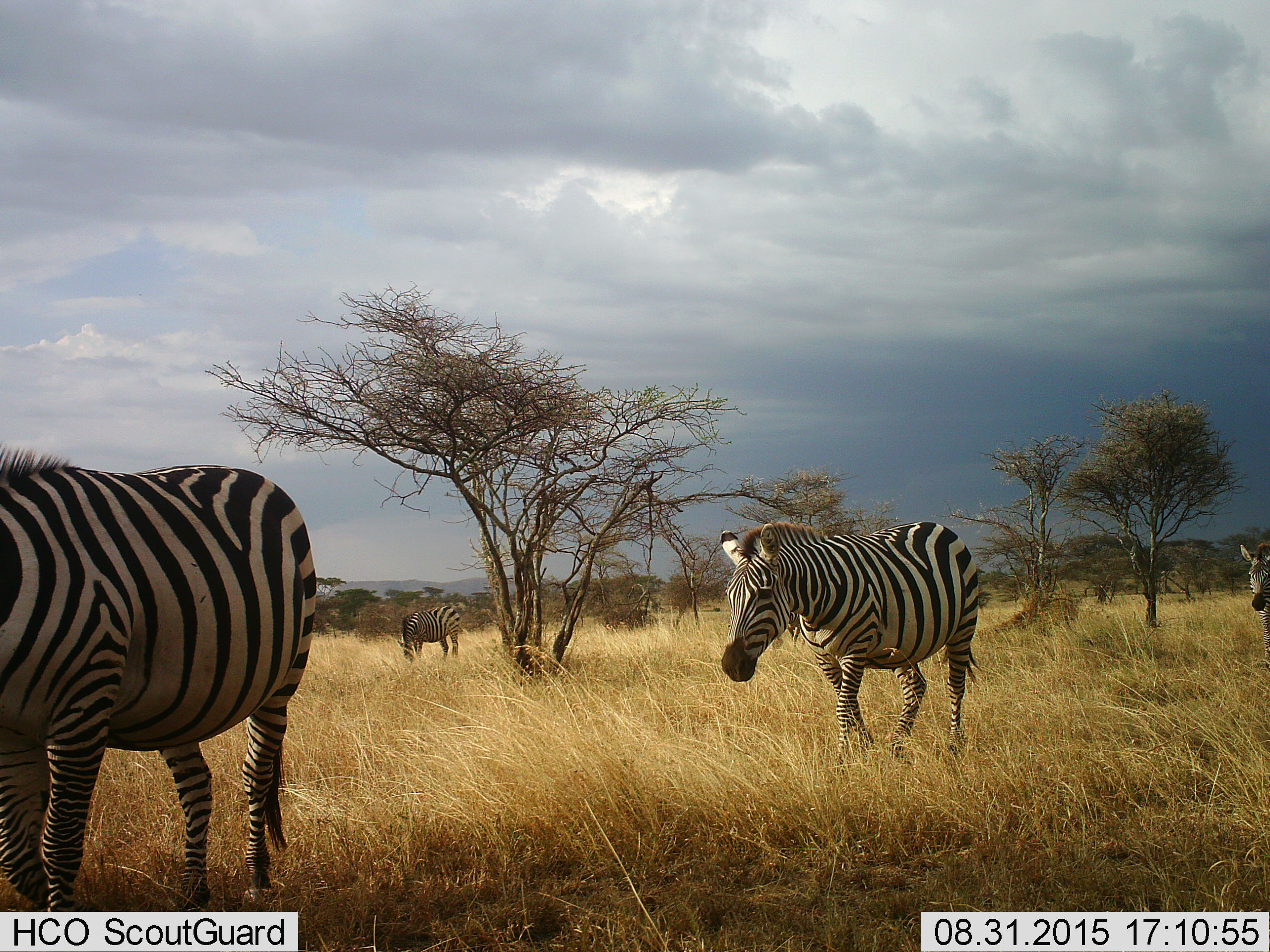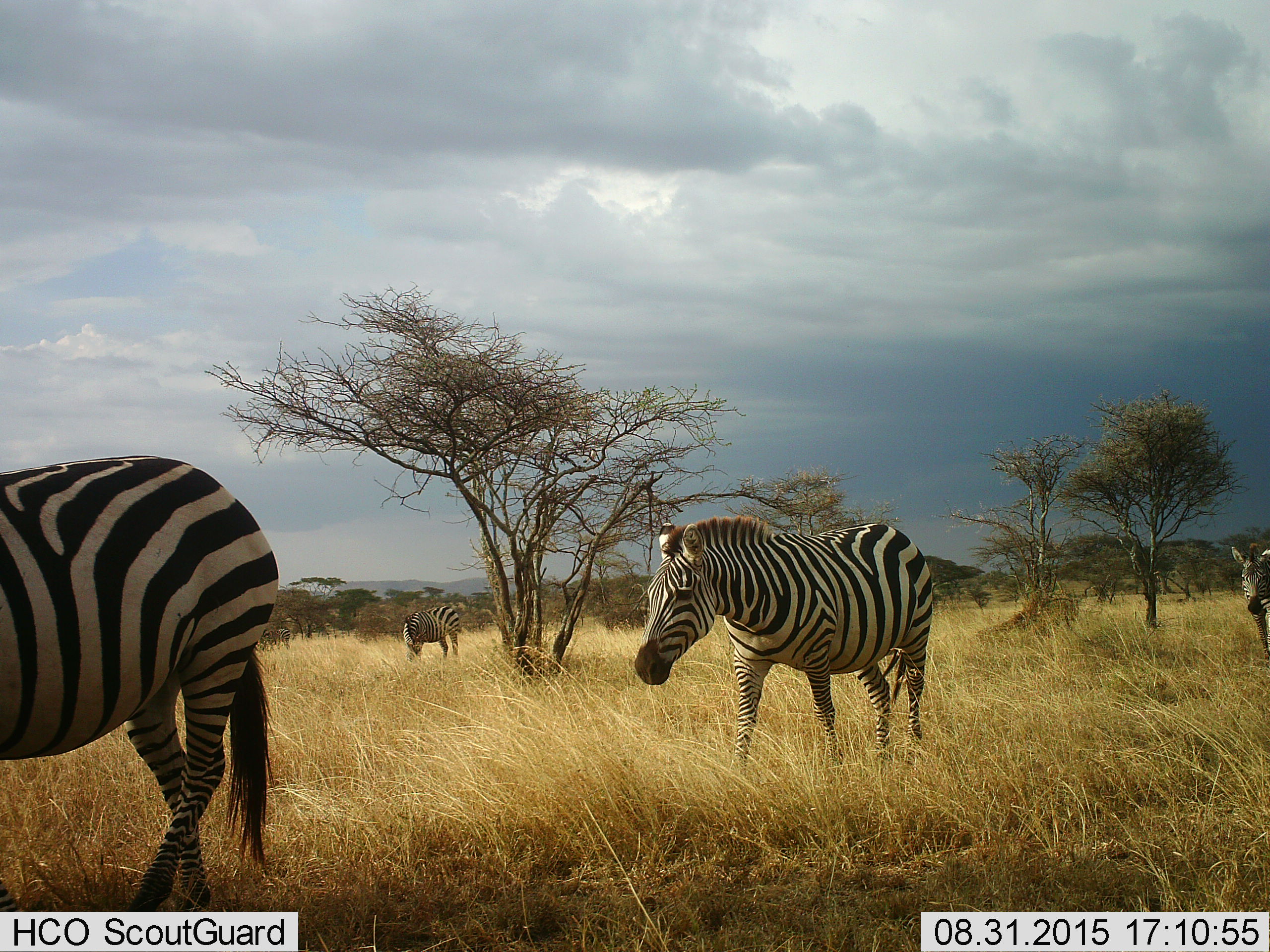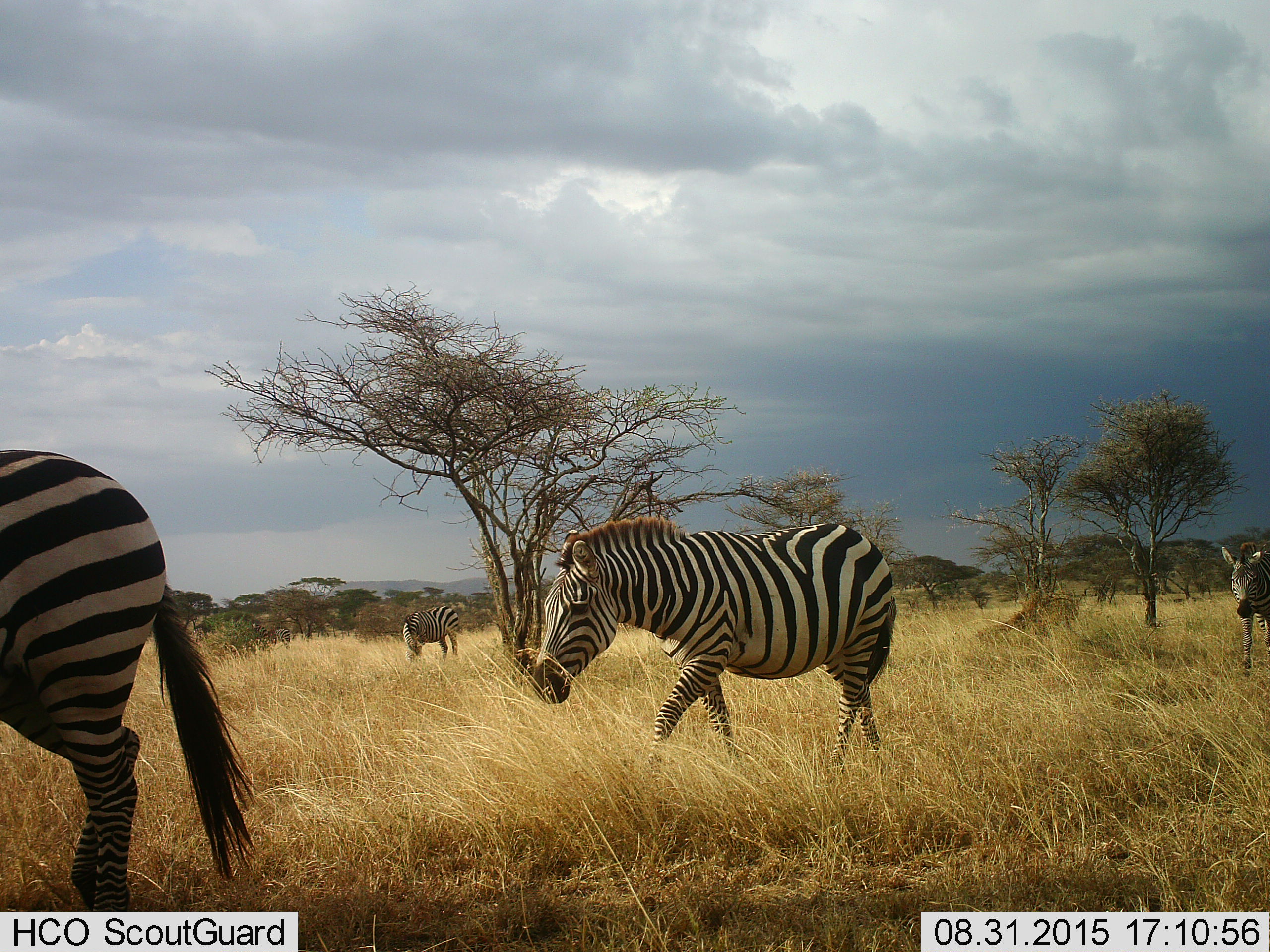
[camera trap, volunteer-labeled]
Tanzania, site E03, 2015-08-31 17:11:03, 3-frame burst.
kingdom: Animalia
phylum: Chordata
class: Mammalia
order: Perissodactyla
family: Equidae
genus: Equus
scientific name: Equus quagga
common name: plains zebra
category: zebra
Zebra (plains zebra) (Equus quagga), count 4. Behavior (volunteer vote fractions): standing 32%, resting 5%, moving 95%, interacting 5%. Young present (vote fraction): 5%. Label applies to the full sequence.